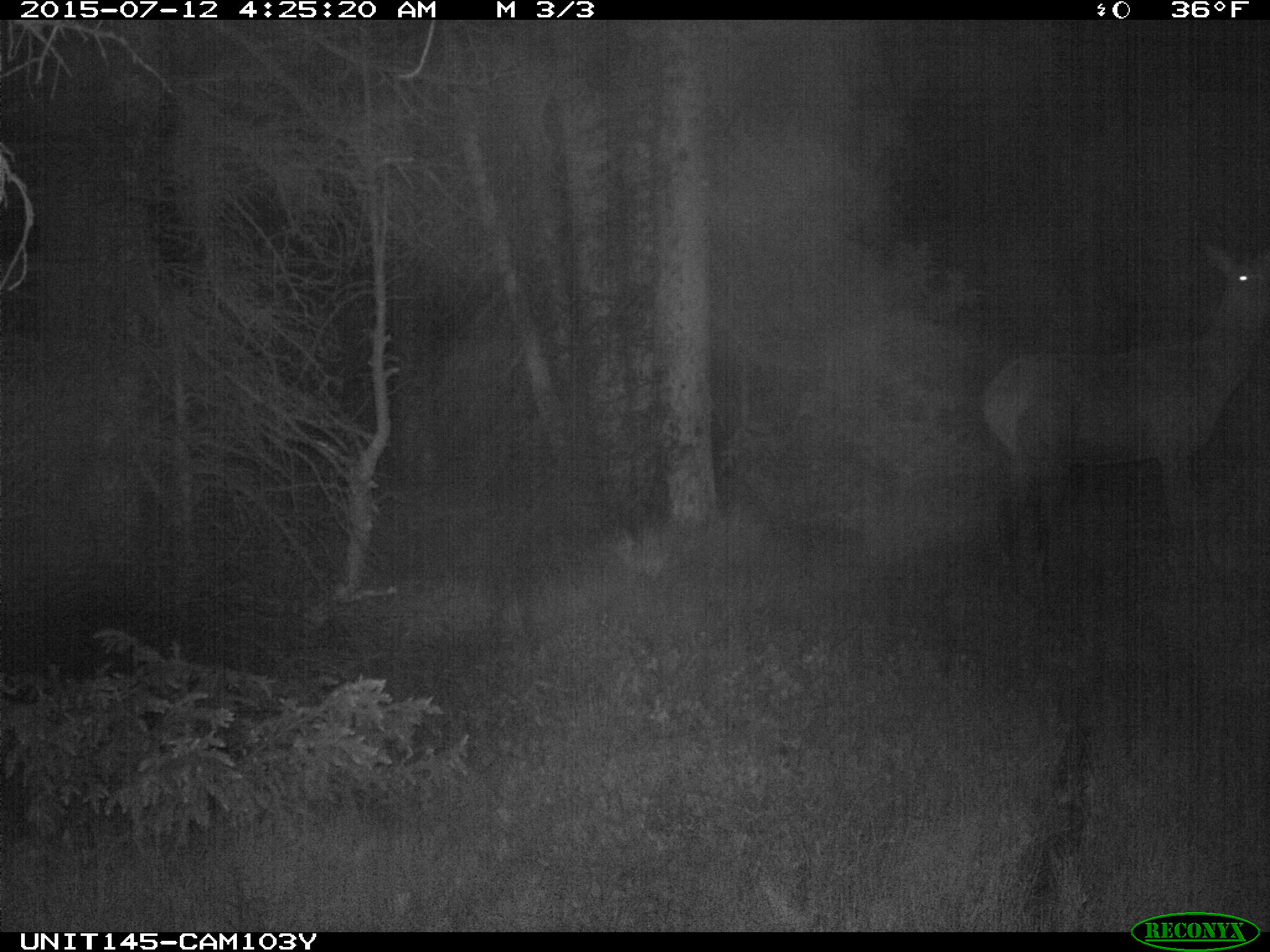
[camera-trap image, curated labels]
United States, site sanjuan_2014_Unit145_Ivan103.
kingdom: Animalia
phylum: Chordata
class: Mammalia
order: Artiodactyla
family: Cervidae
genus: Cervus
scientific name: Cervus elaphus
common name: red deer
Cervus elaphus (red deer).